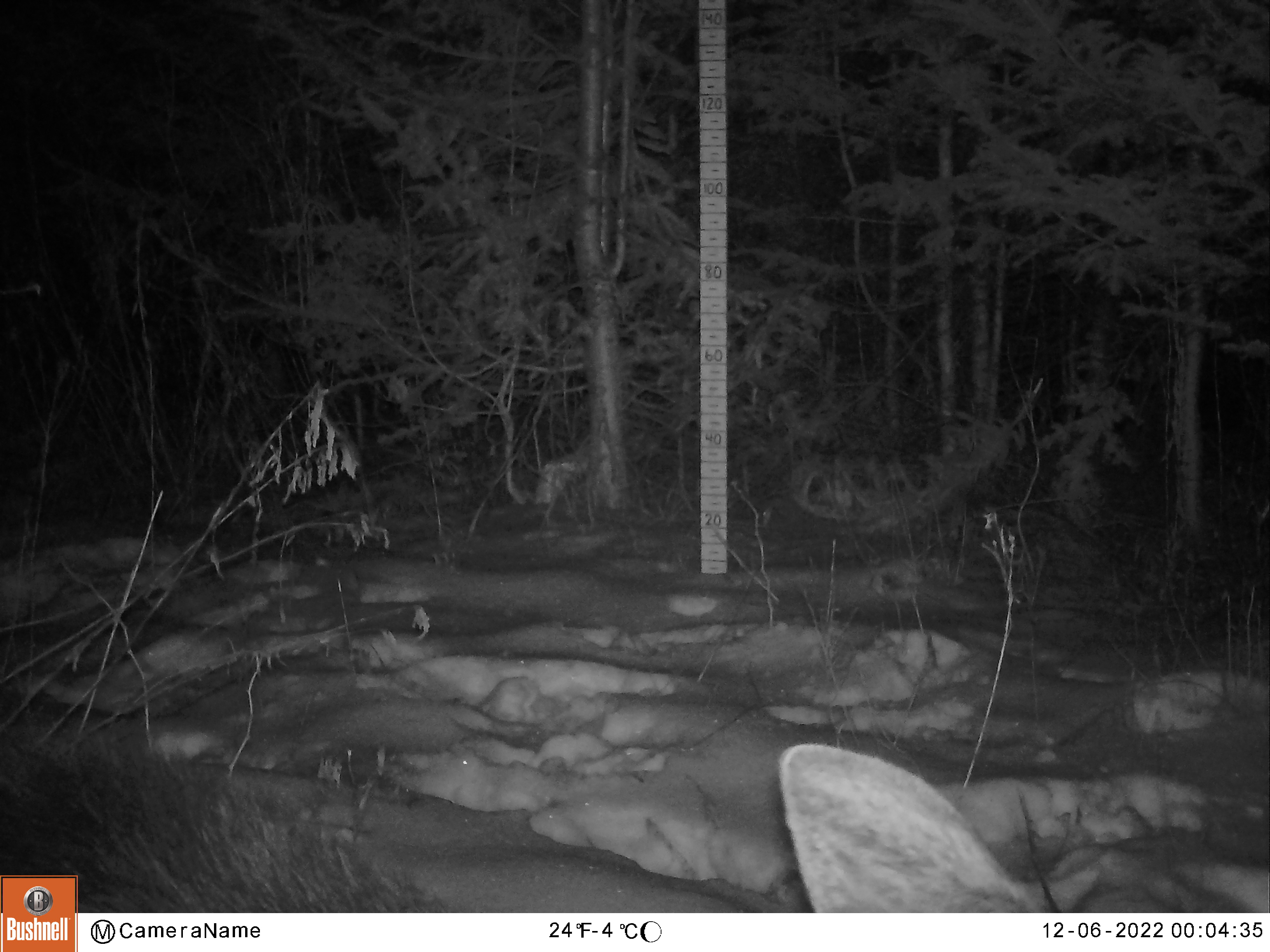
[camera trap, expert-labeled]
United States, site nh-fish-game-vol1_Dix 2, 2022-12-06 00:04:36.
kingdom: Animalia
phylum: Chordata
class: Mammalia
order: Artiodactyla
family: Cervidae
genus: Alces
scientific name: Alces alces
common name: moose